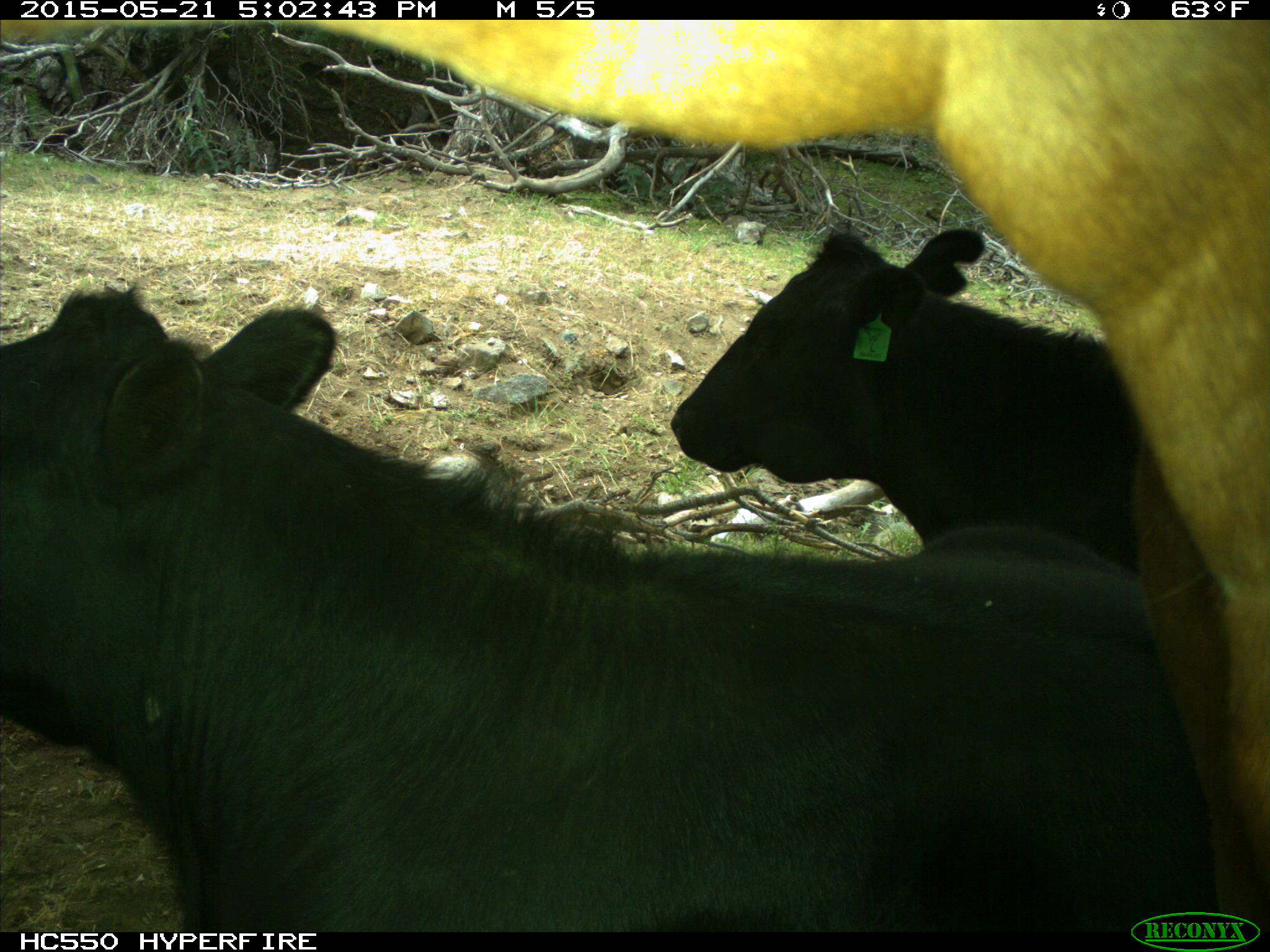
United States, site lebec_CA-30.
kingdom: Animalia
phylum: Chordata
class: Mammalia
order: Artiodactyla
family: Bovidae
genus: Bos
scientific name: Bos taurus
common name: domestic cow